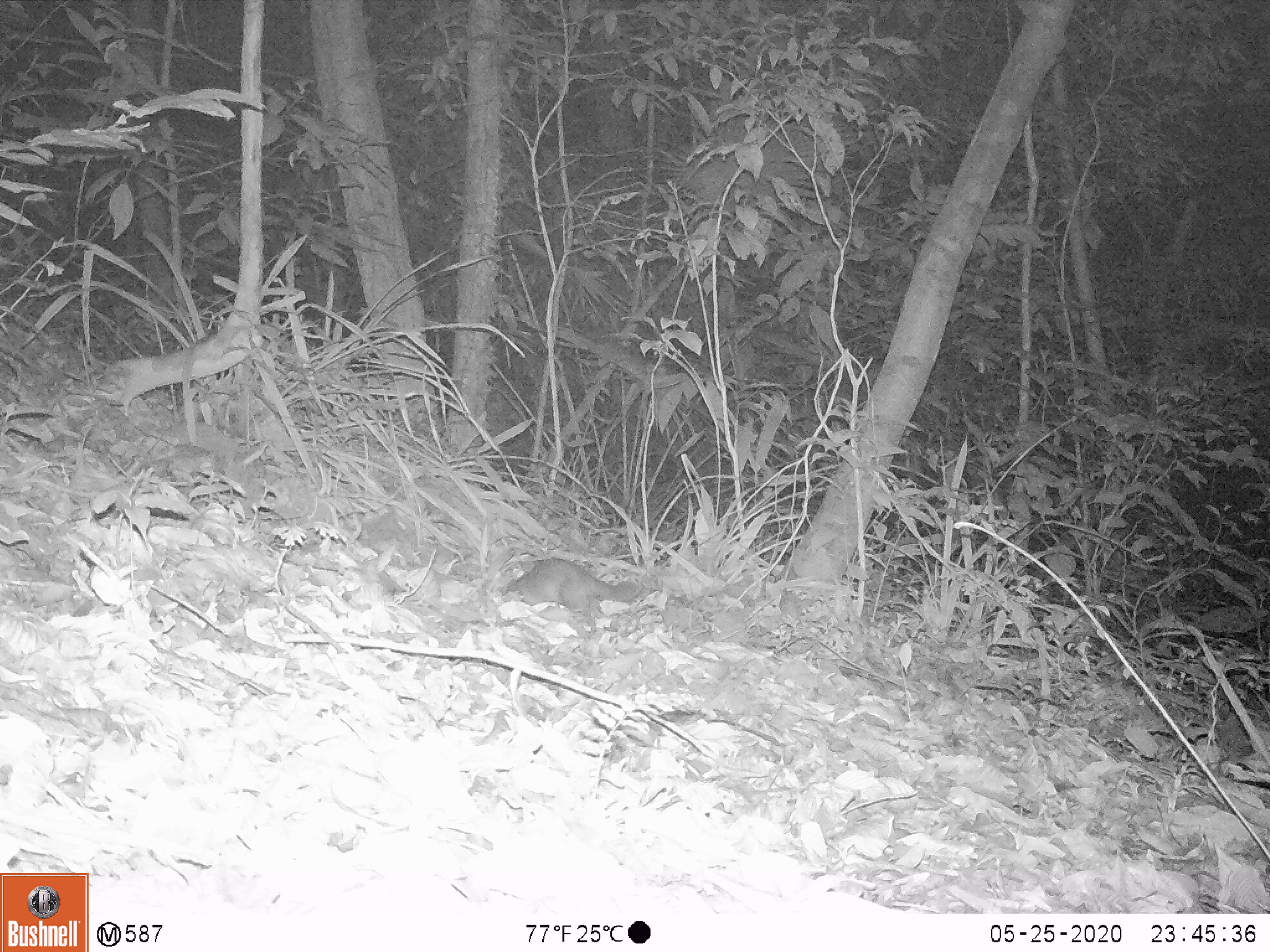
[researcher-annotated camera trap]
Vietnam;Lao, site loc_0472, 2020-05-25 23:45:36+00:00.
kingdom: Animalia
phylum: Chordata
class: Mammalia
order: Carnivora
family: Mustelidae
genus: Melogale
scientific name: Melogale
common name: ferret badger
Ferret badger (Melogale). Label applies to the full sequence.